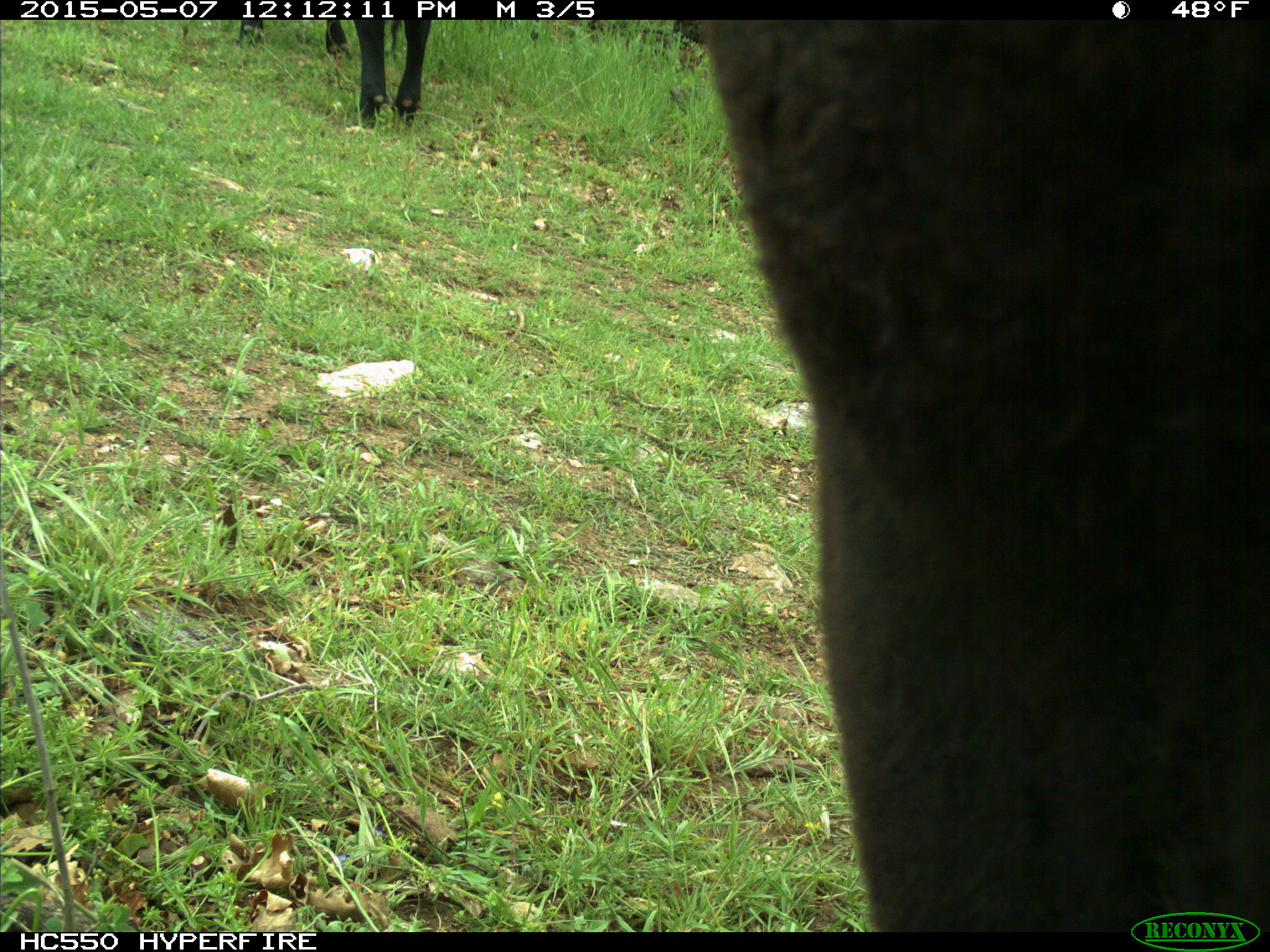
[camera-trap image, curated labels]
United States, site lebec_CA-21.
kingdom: Animalia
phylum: Chordata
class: Mammalia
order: Artiodactyla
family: Bovidae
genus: Bos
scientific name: Bos taurus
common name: domestic cow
Bos taurus (domestic cow).